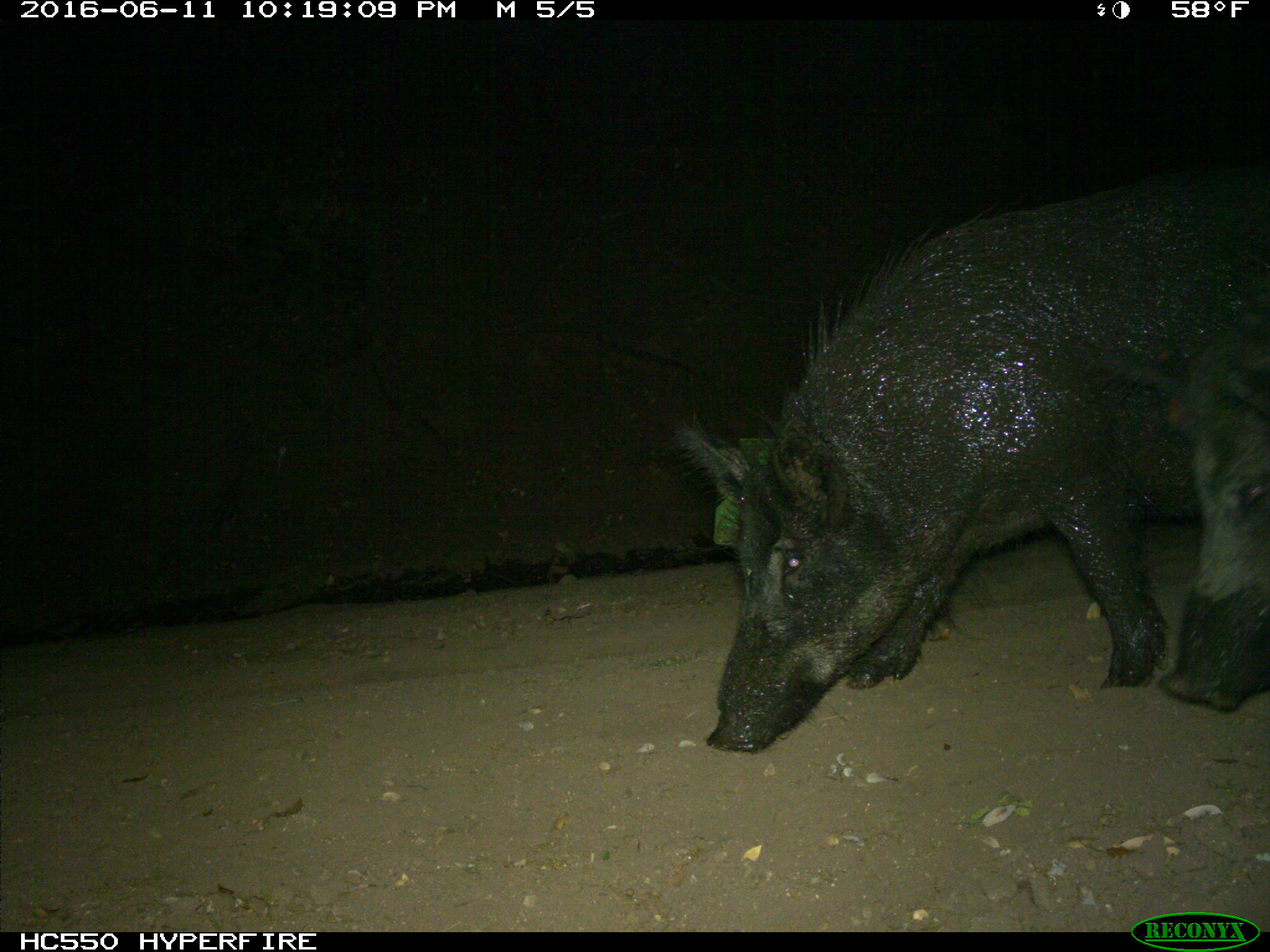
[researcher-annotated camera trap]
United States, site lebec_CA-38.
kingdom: Animalia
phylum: Chordata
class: Mammalia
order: Artiodactyla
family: Suidae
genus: Sus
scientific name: Sus scrofa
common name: wild boar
Sus scrofa (wild boar).